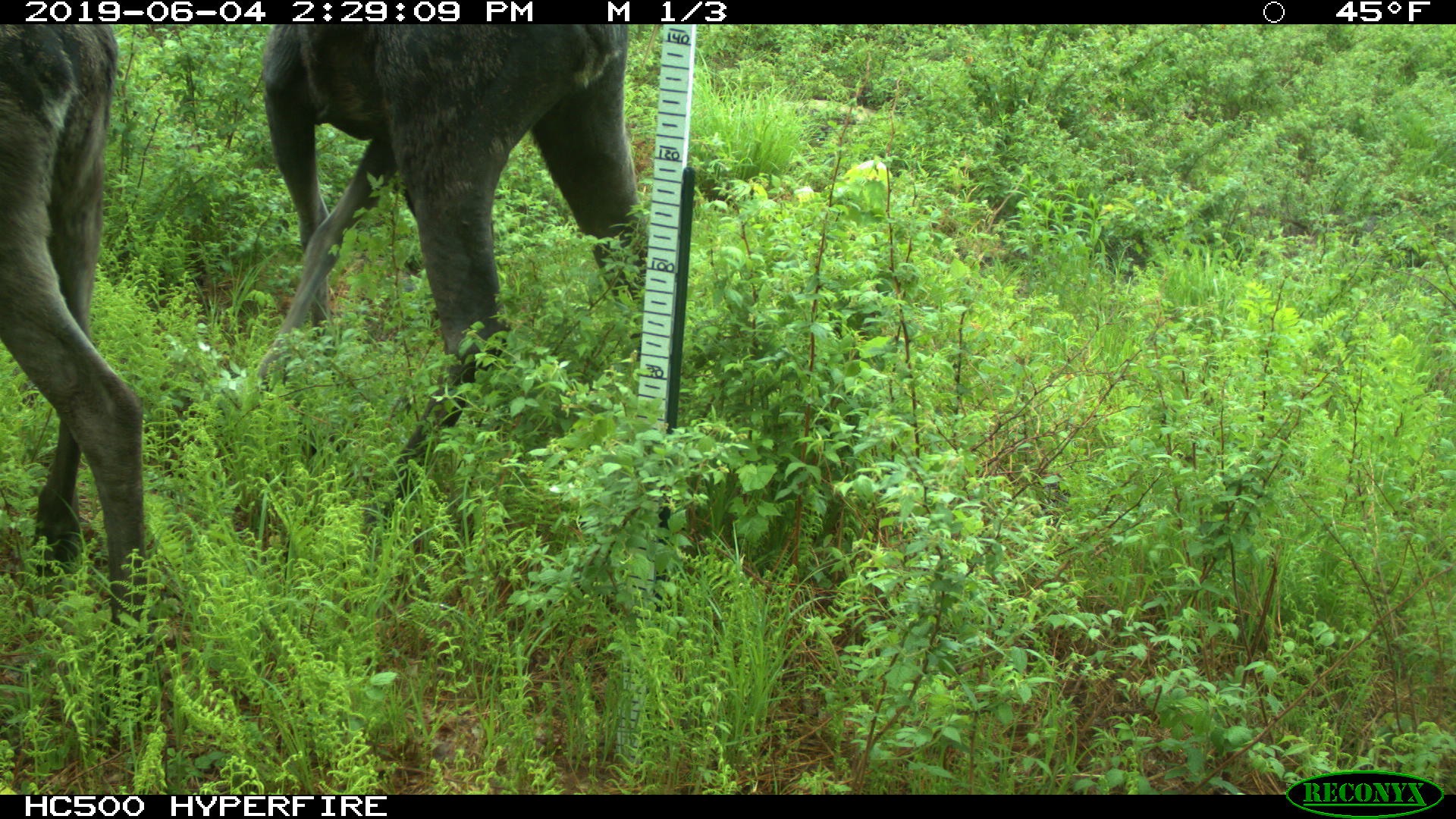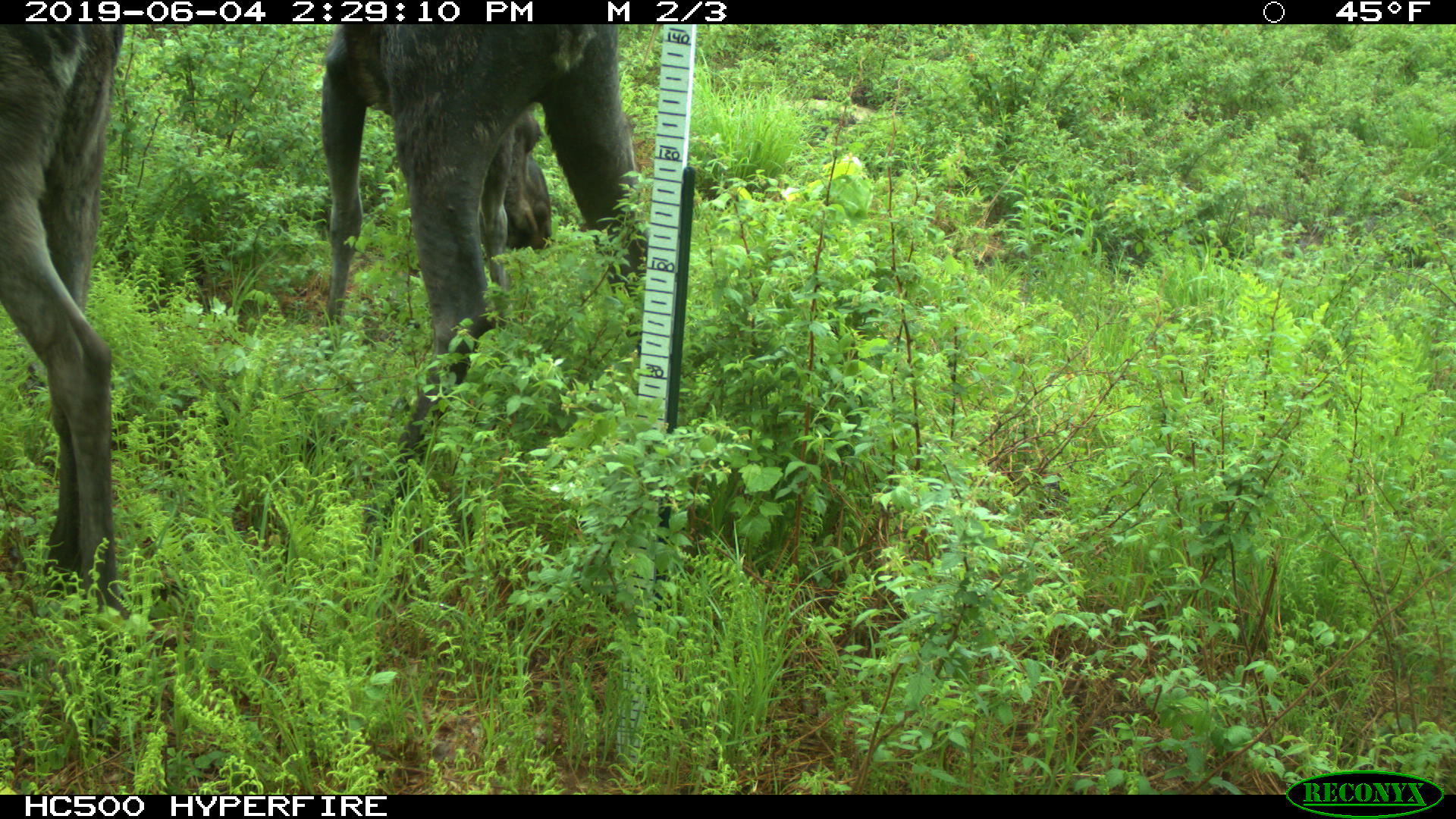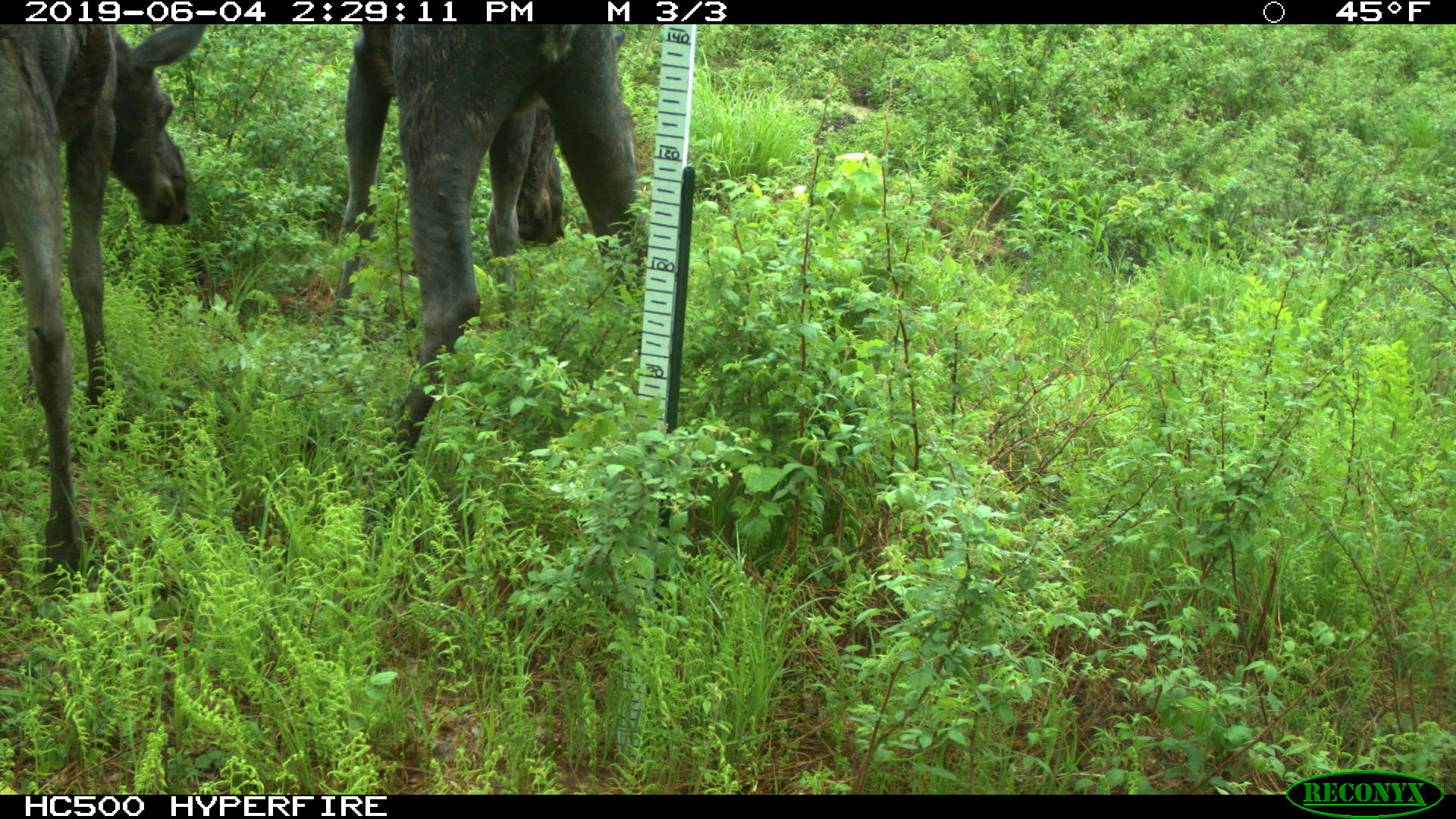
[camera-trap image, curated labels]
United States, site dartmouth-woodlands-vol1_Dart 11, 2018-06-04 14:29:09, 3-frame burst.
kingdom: Animalia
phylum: Chordata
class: Mammalia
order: Artiodactyla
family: Cervidae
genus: Alces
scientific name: Alces alces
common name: moose